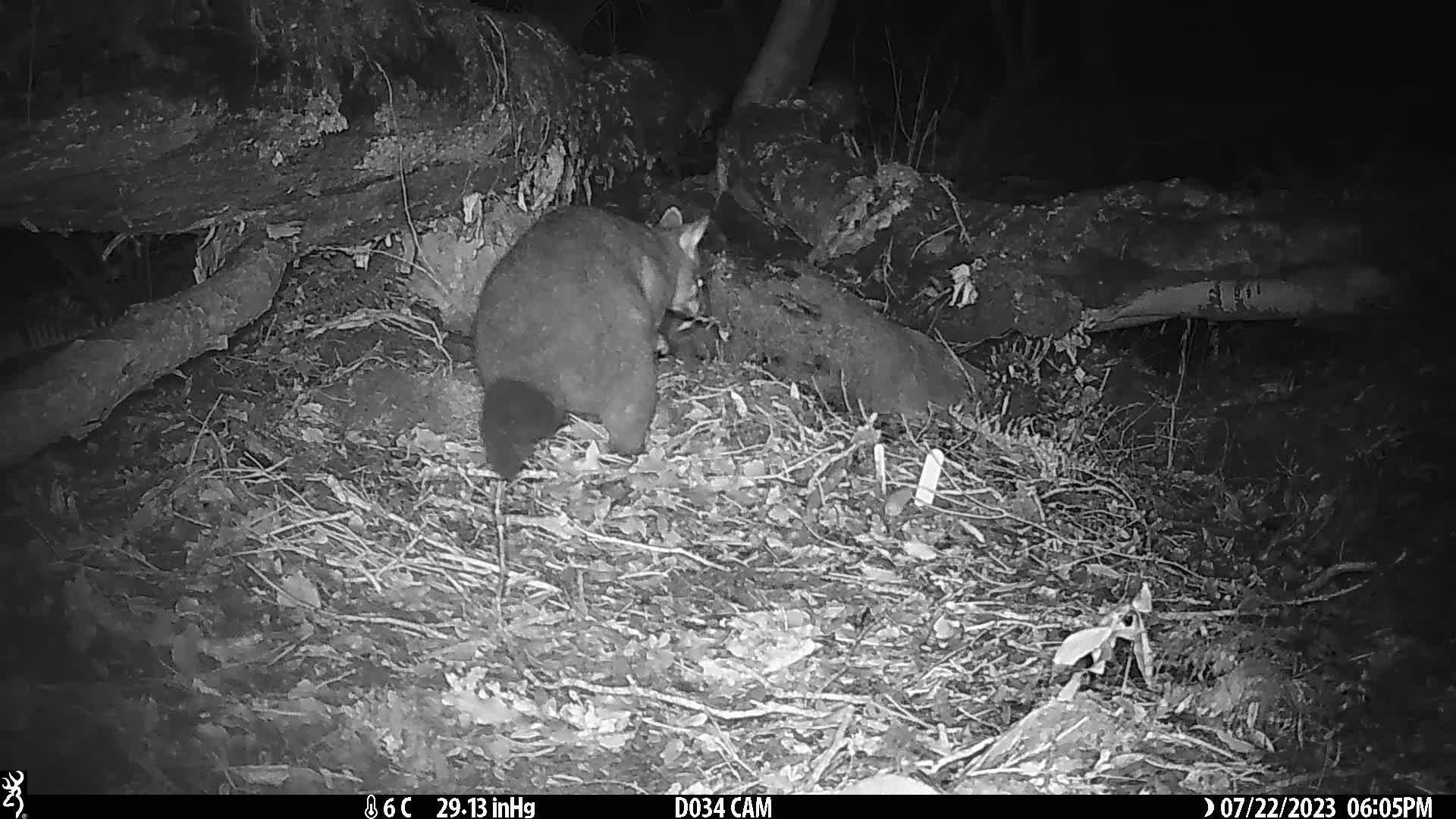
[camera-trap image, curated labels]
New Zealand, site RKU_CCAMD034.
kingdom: Animalia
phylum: Chordata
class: Mammalia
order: Diprotodontia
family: Phalangeridae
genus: Trichosurus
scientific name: Trichosurus vulpecula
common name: common brushtail possum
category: possum